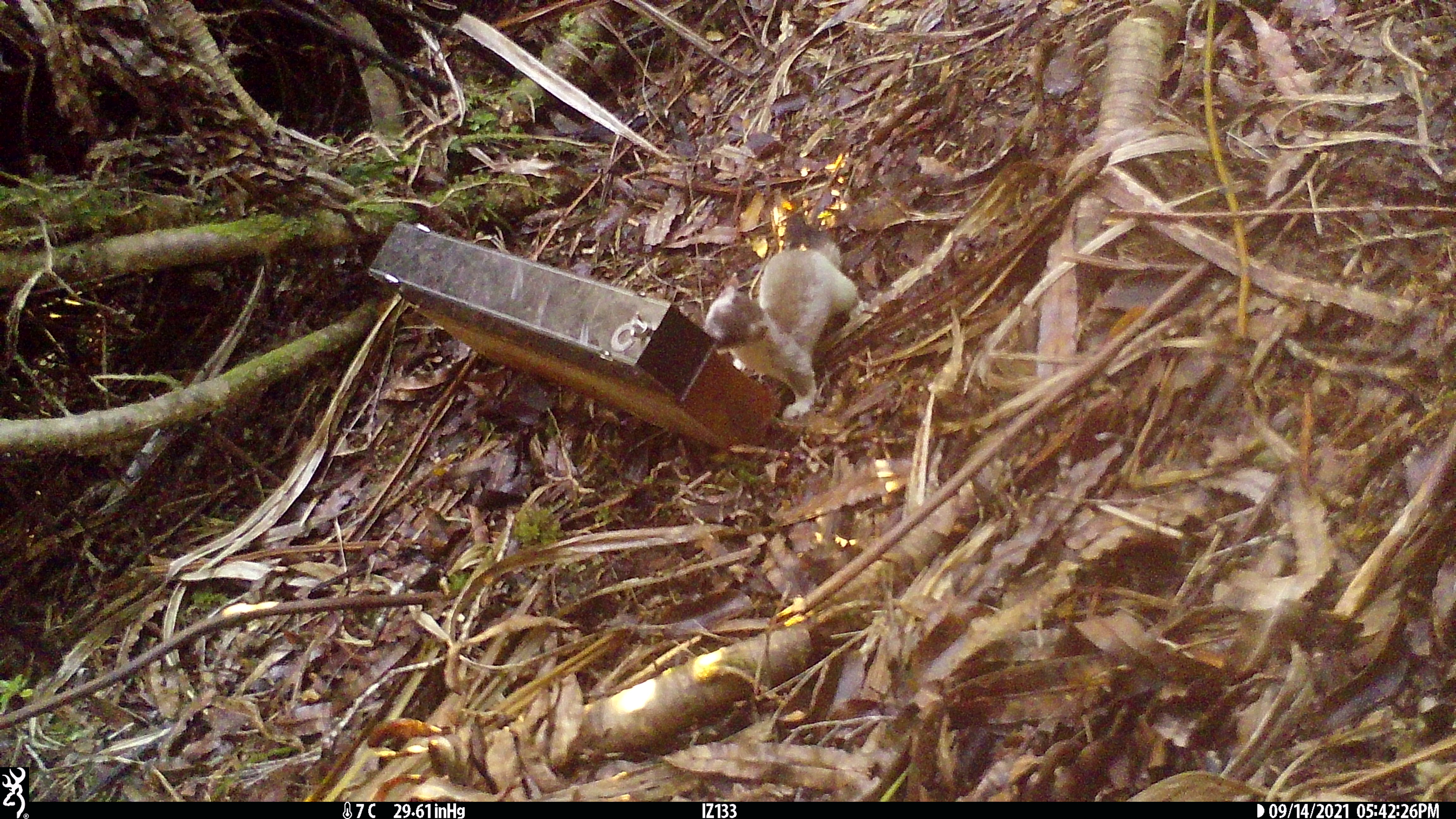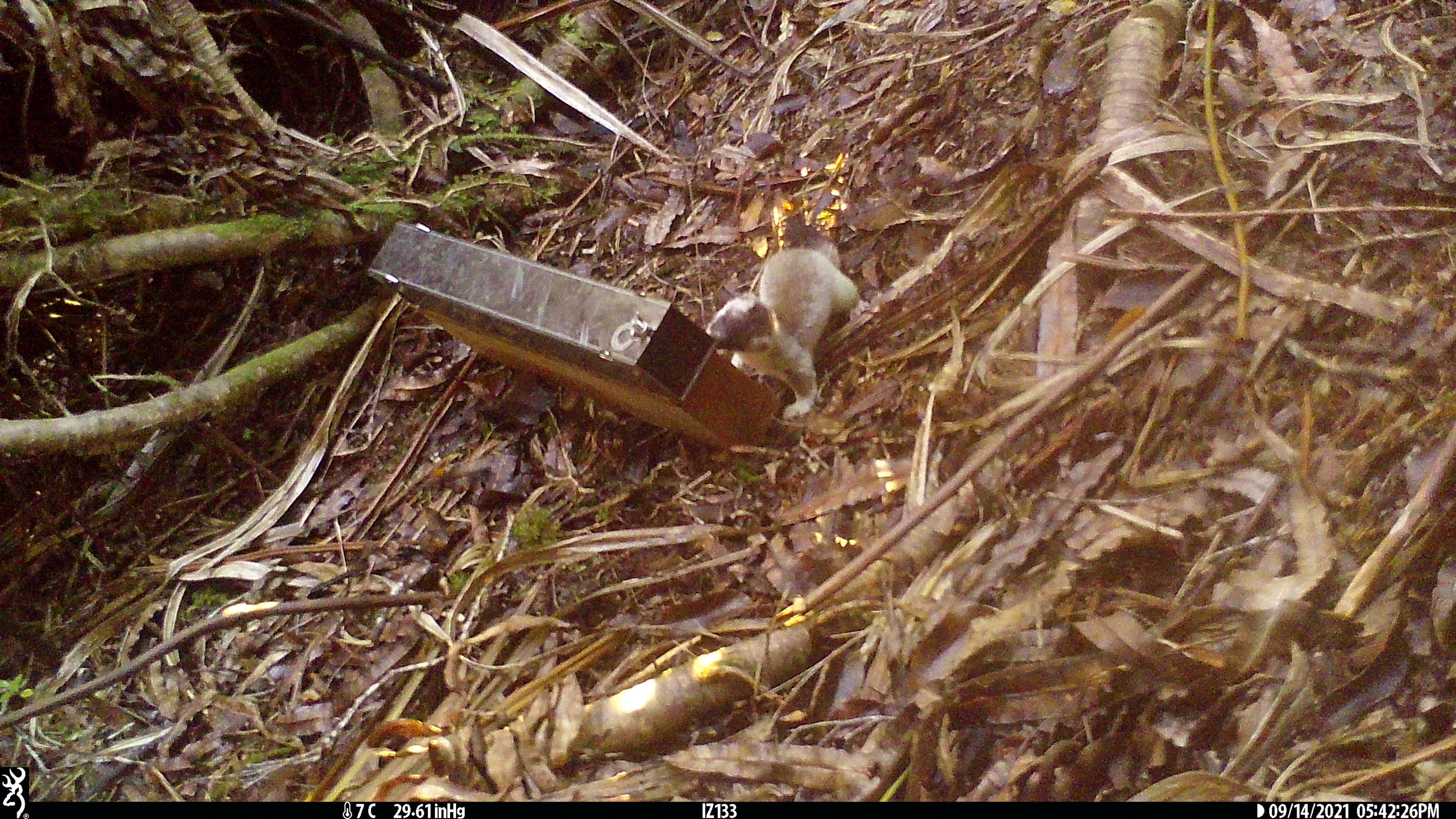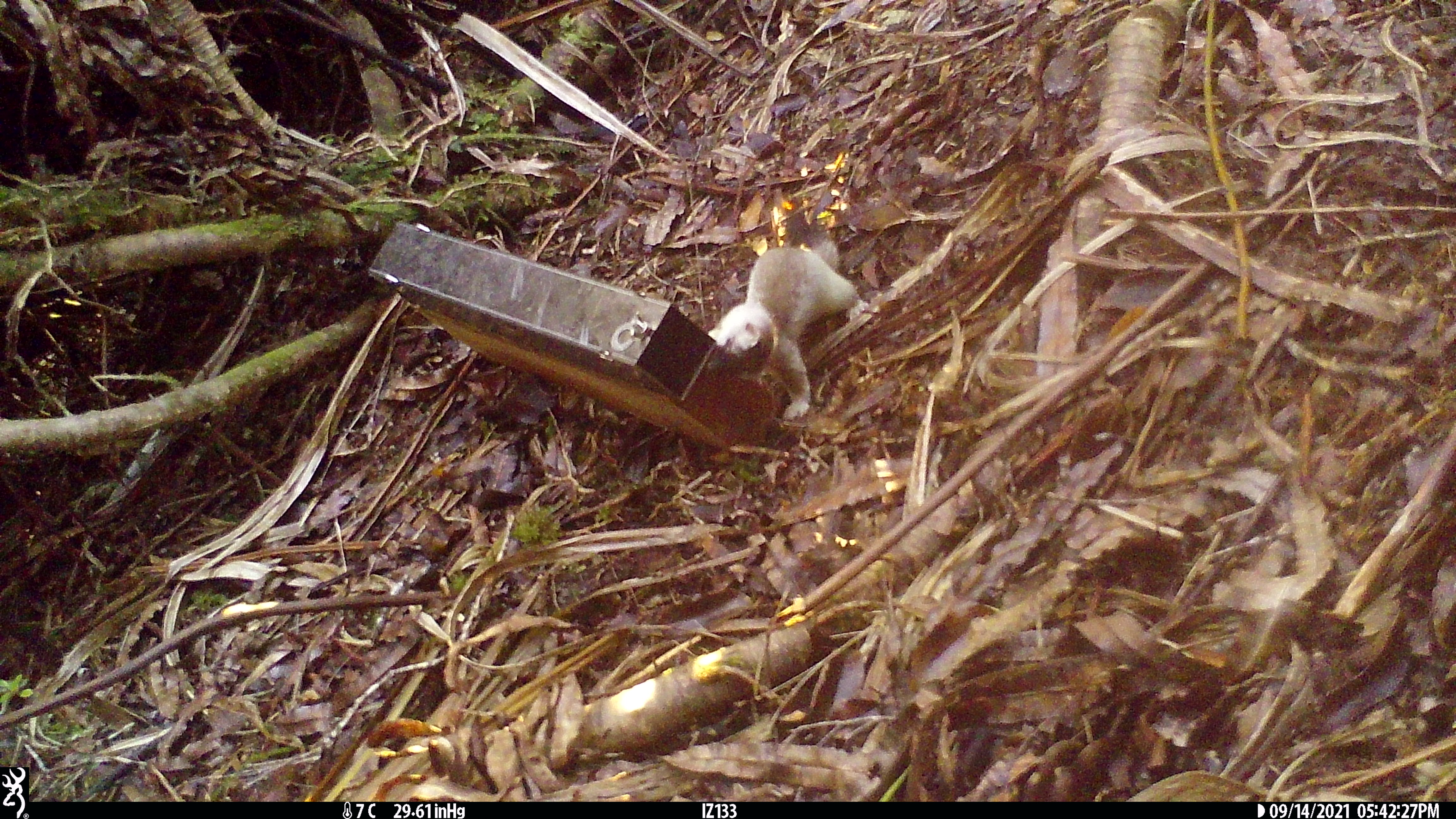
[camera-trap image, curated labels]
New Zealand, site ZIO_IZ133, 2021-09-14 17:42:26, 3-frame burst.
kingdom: Animalia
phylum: Chordata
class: Mammalia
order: Carnivora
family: Mustelidae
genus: Mustela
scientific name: Mustela erminea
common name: stoat